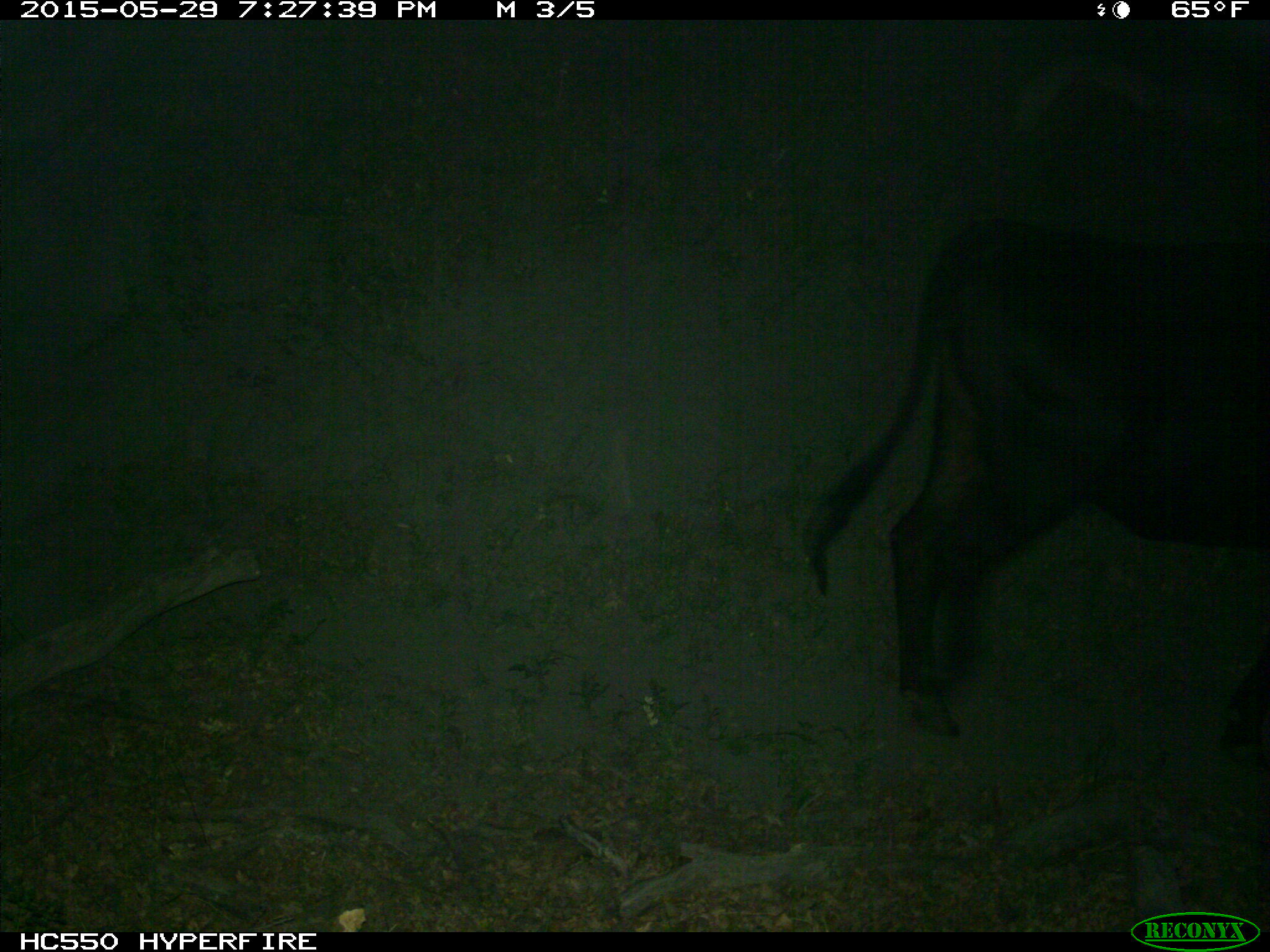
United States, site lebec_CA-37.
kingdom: Animalia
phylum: Chordata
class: Mammalia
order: Artiodactyla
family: Bovidae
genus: Bos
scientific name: Bos taurus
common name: domestic cow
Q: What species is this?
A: Bos taurus (domestic cow).